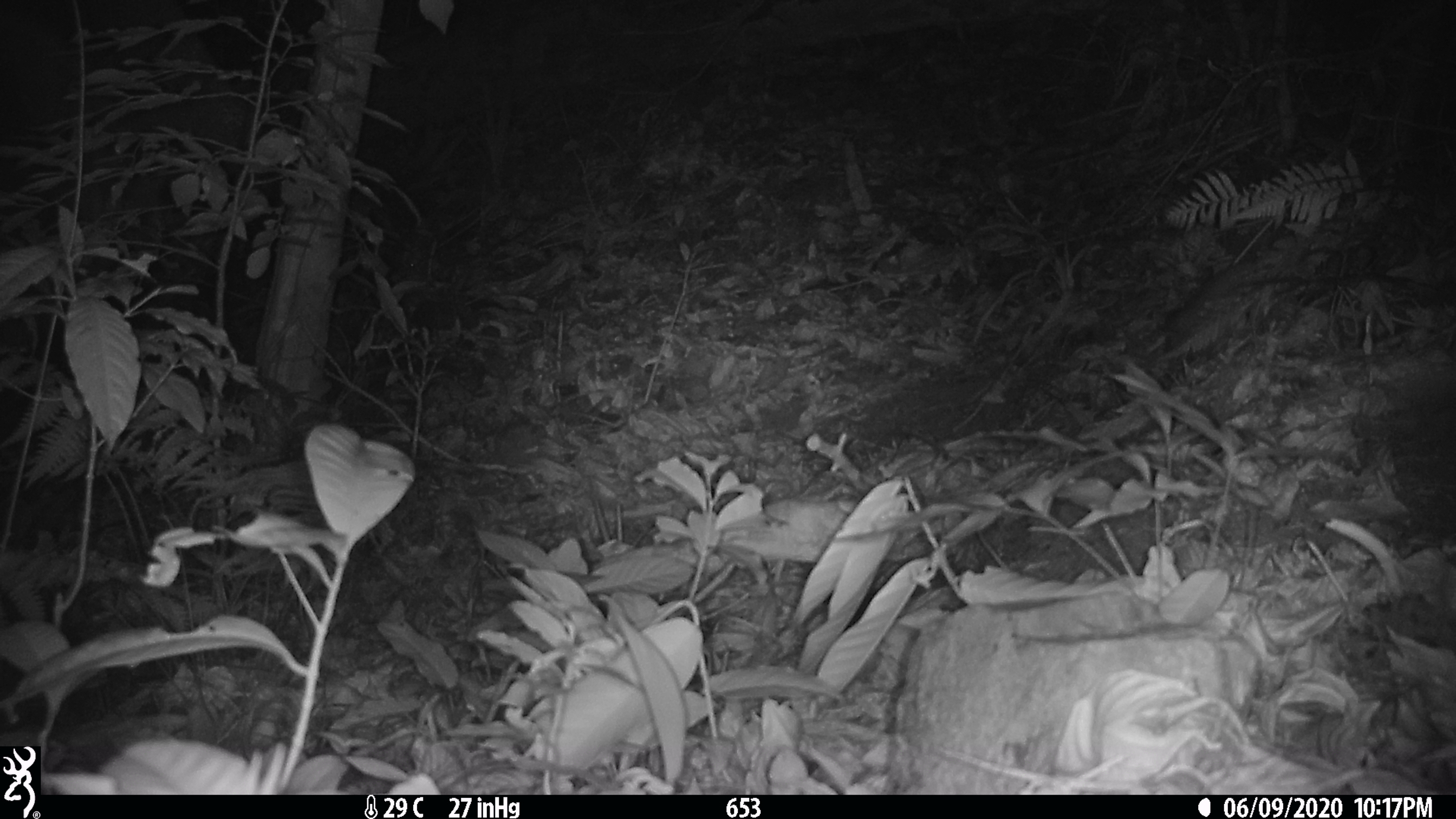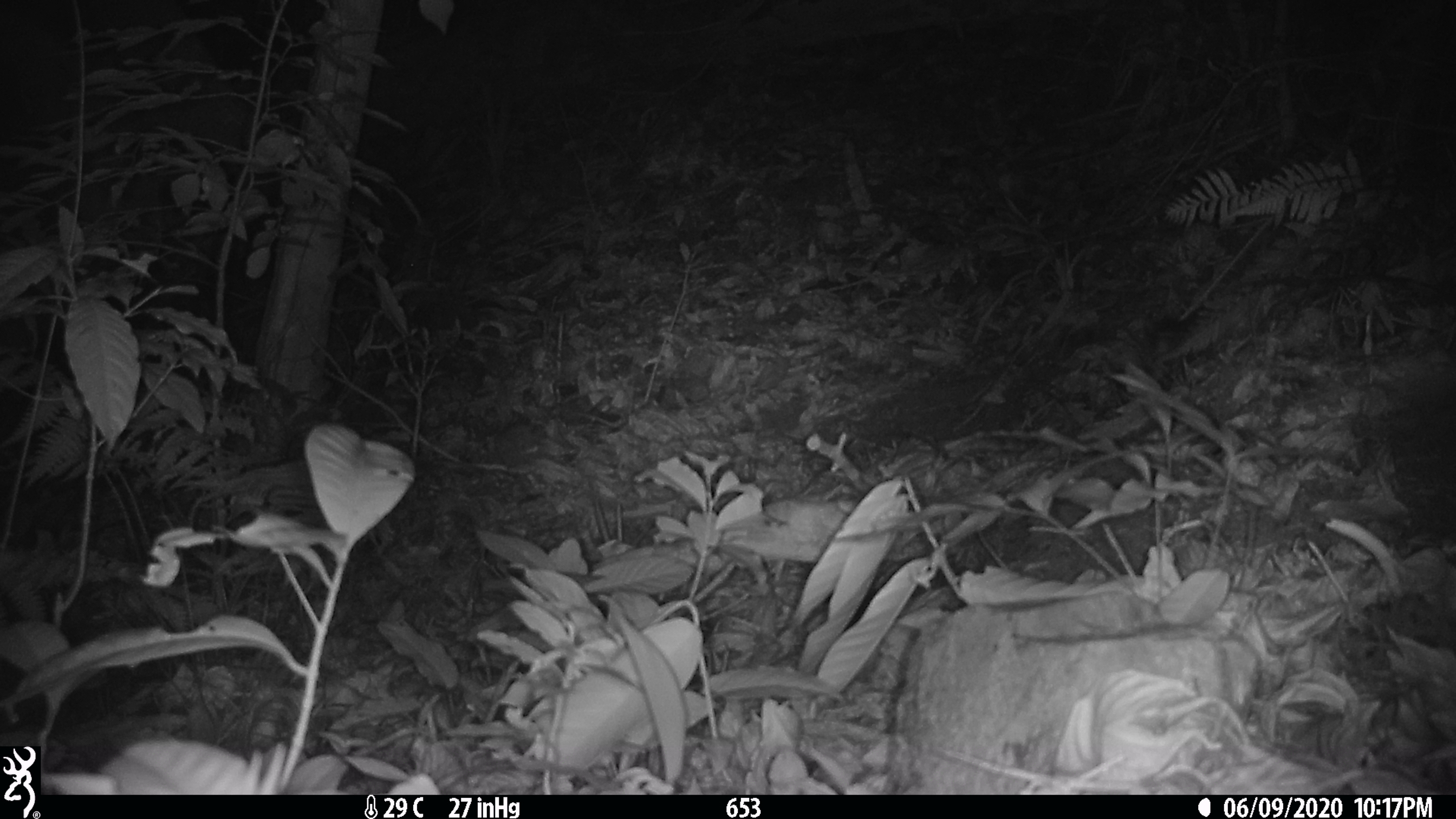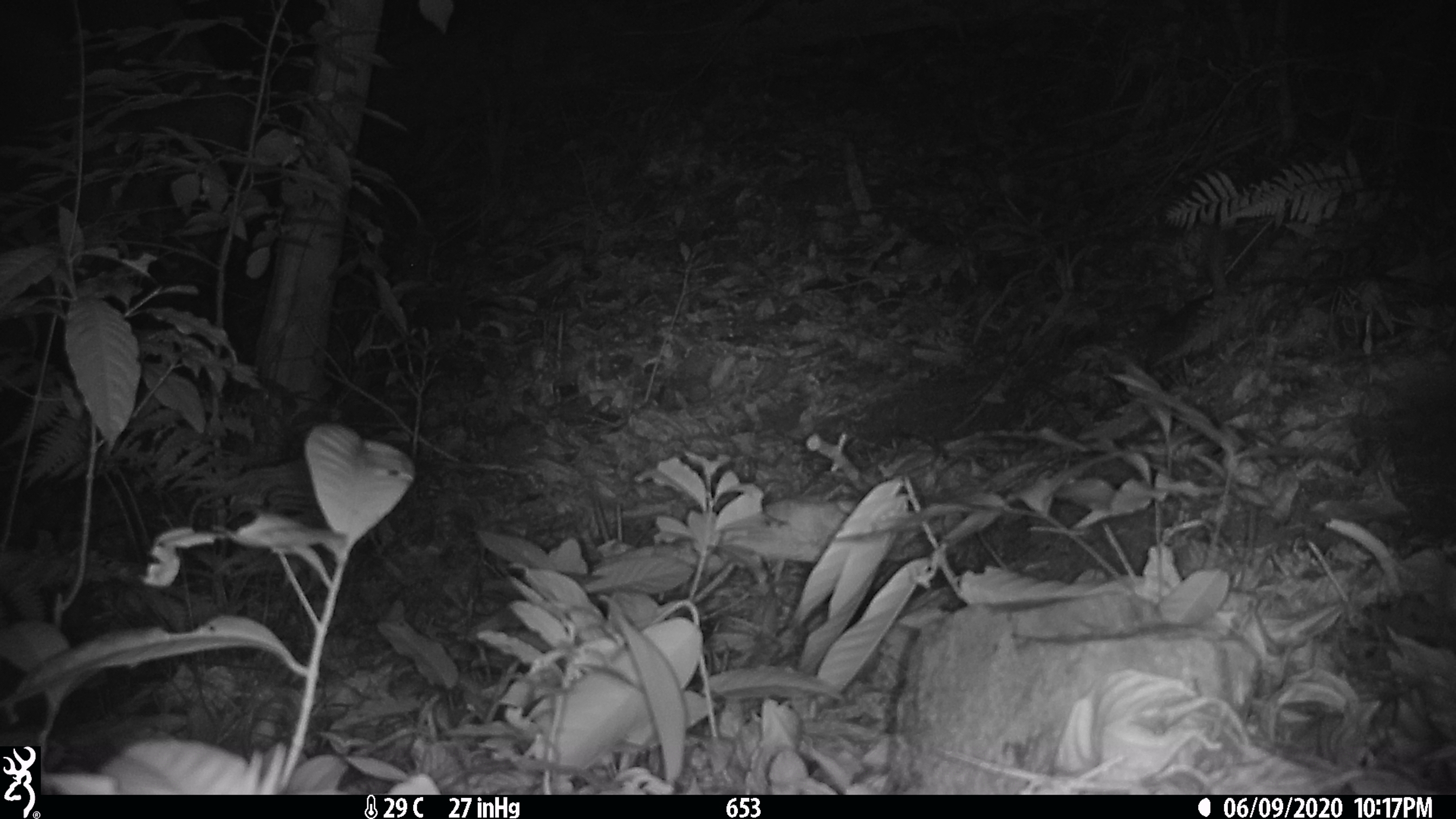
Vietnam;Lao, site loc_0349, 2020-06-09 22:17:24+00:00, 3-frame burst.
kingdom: Animalia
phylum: Chordata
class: Mammalia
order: Carnivora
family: Mustelidae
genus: Melogale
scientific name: Melogale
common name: ferret badger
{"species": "ferret badger (Melogale)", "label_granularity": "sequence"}